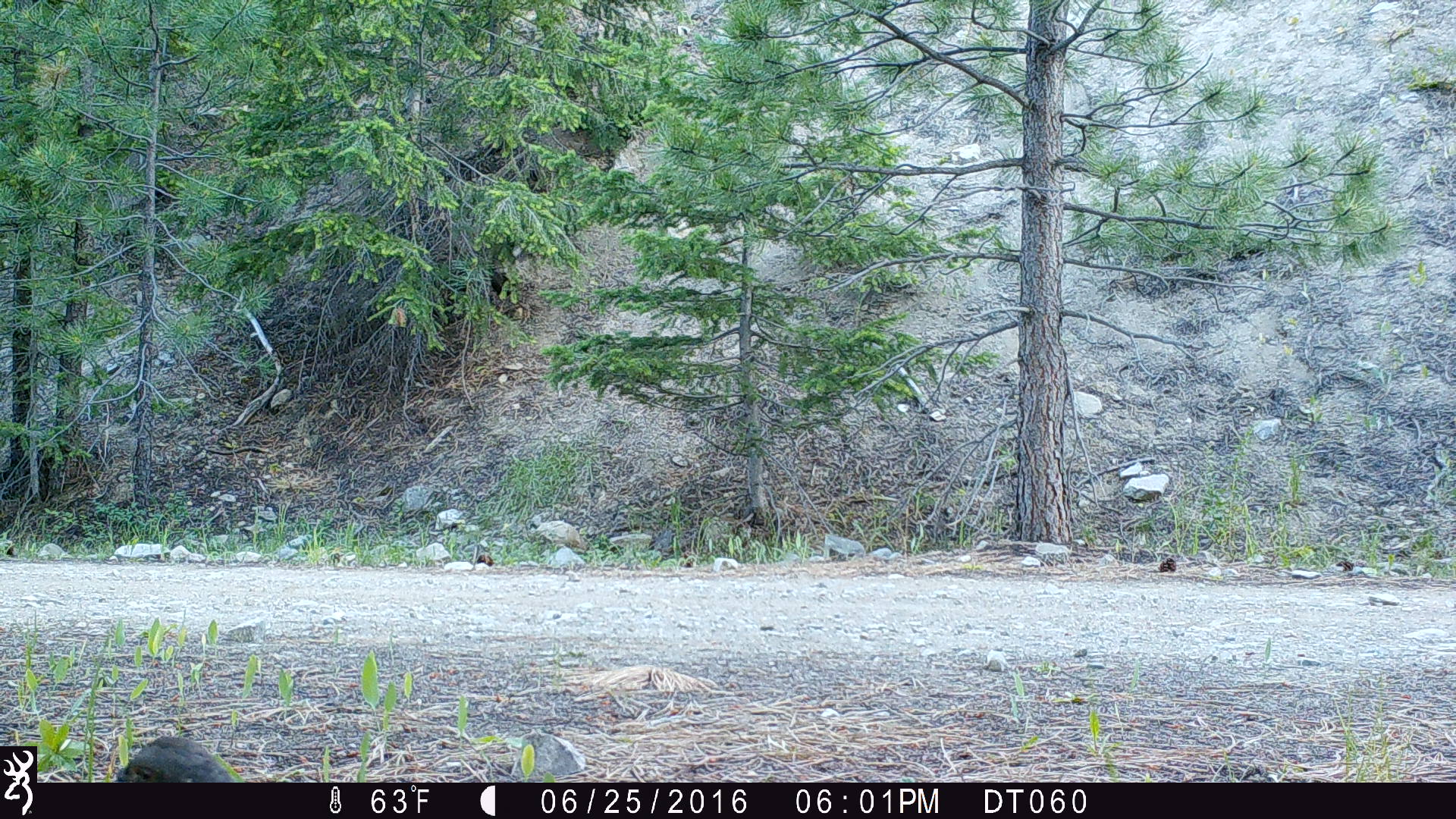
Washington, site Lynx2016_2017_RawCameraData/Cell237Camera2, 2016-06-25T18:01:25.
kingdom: Animalia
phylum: Chordata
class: Aves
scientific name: Aves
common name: birds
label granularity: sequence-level